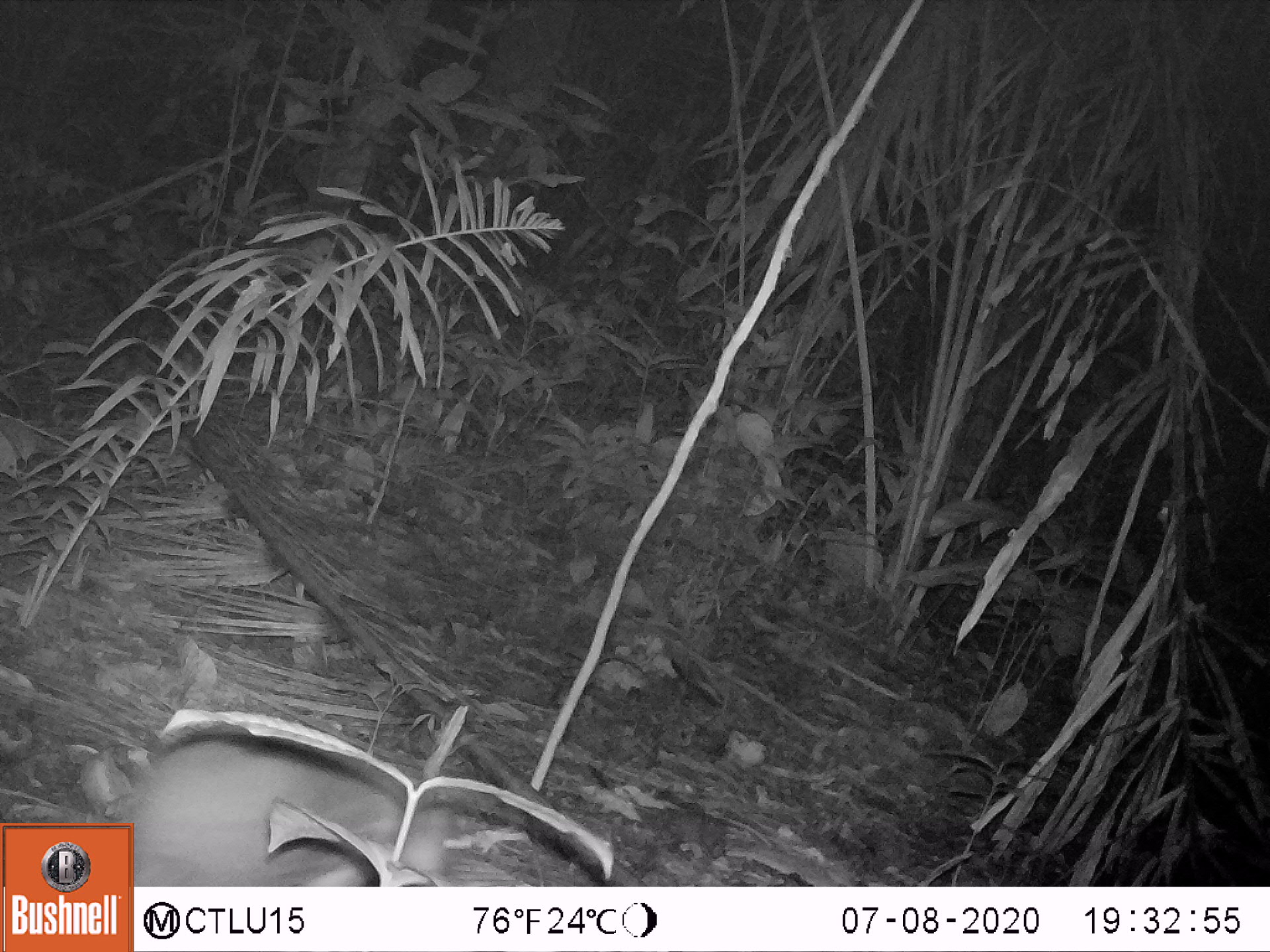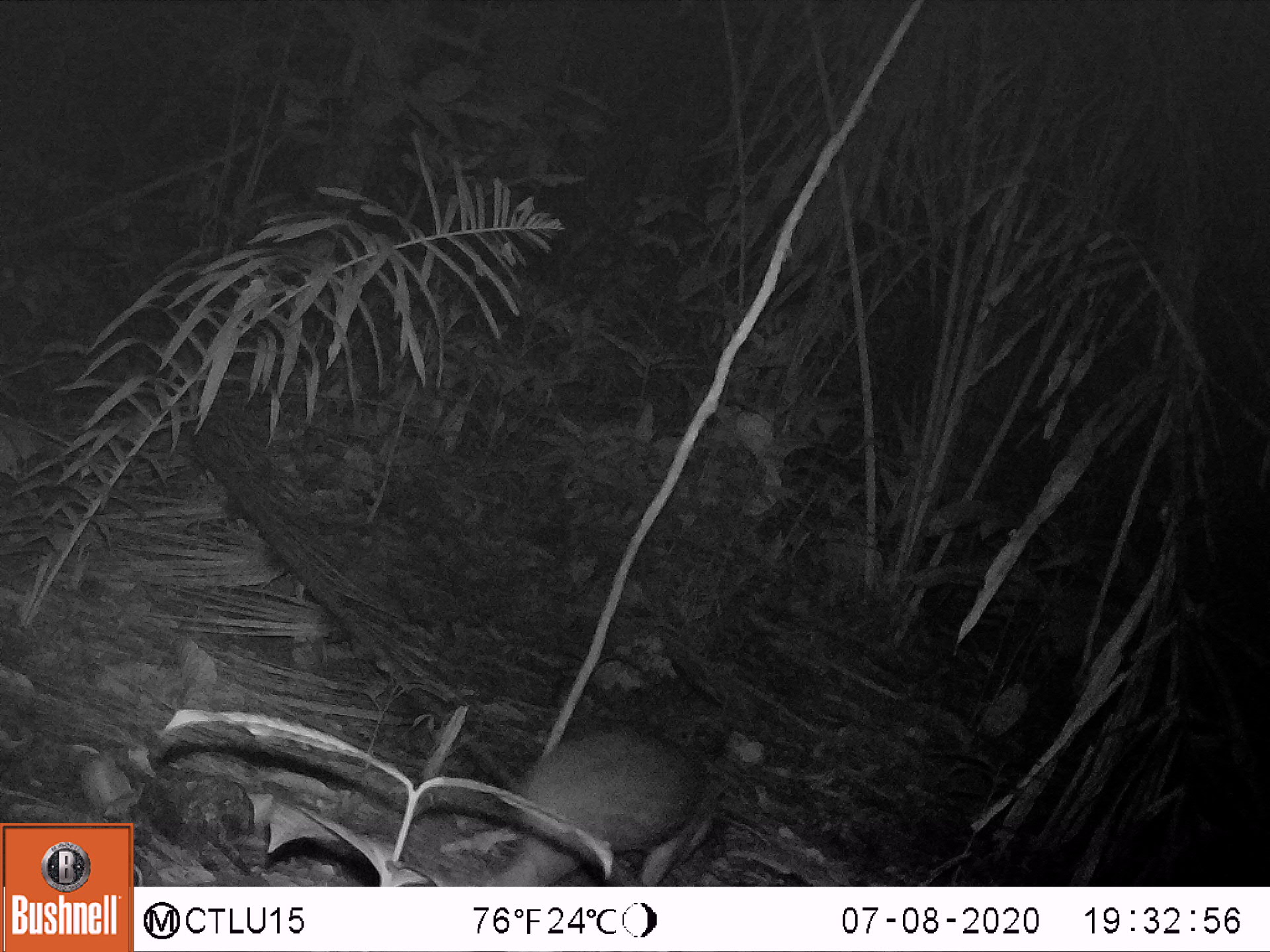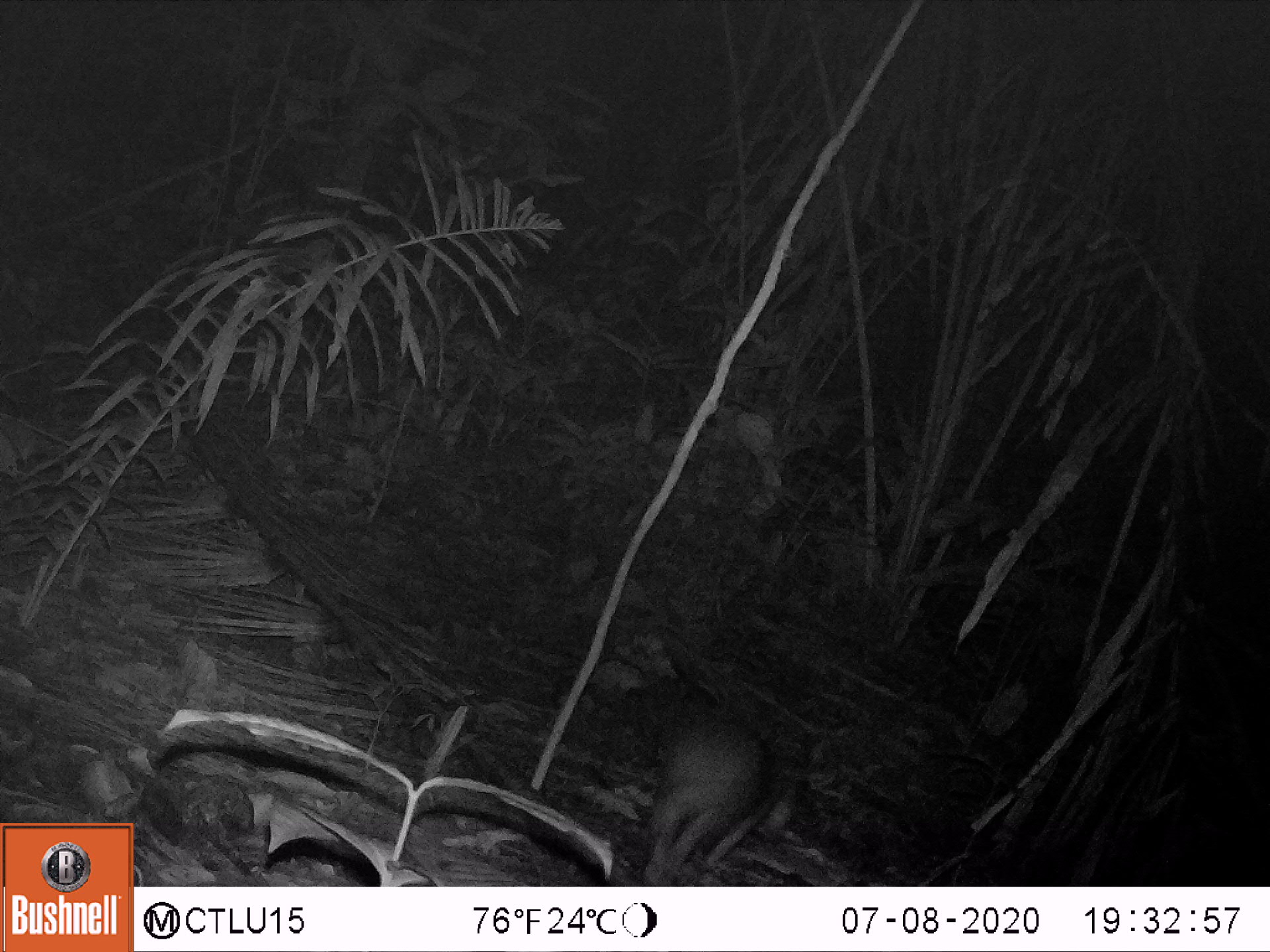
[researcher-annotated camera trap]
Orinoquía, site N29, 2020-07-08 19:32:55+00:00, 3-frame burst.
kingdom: Animalia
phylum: Chordata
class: Mammalia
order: Rodentia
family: Cuniculidae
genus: Cuniculus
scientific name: Cuniculus paca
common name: spotted paca